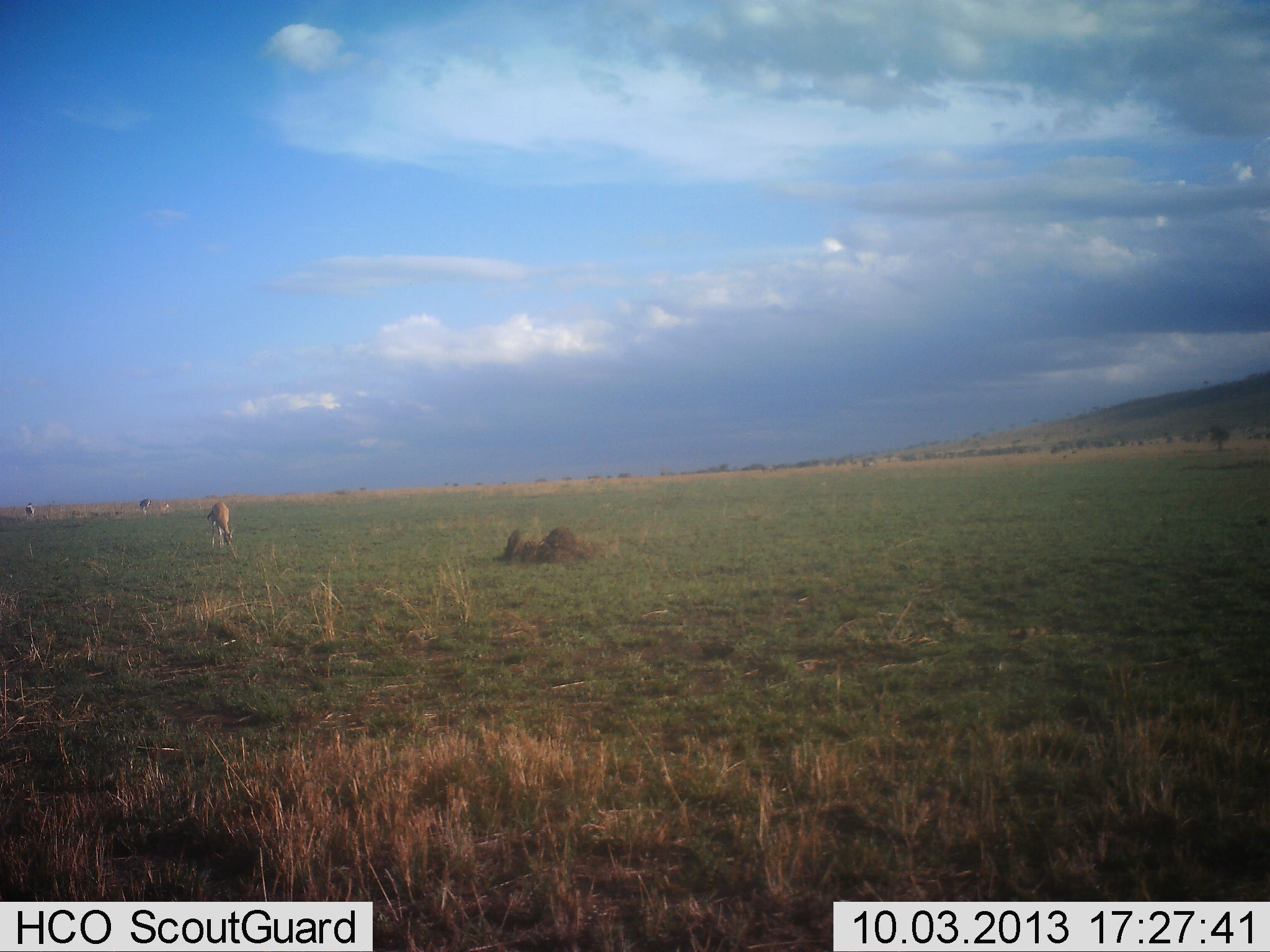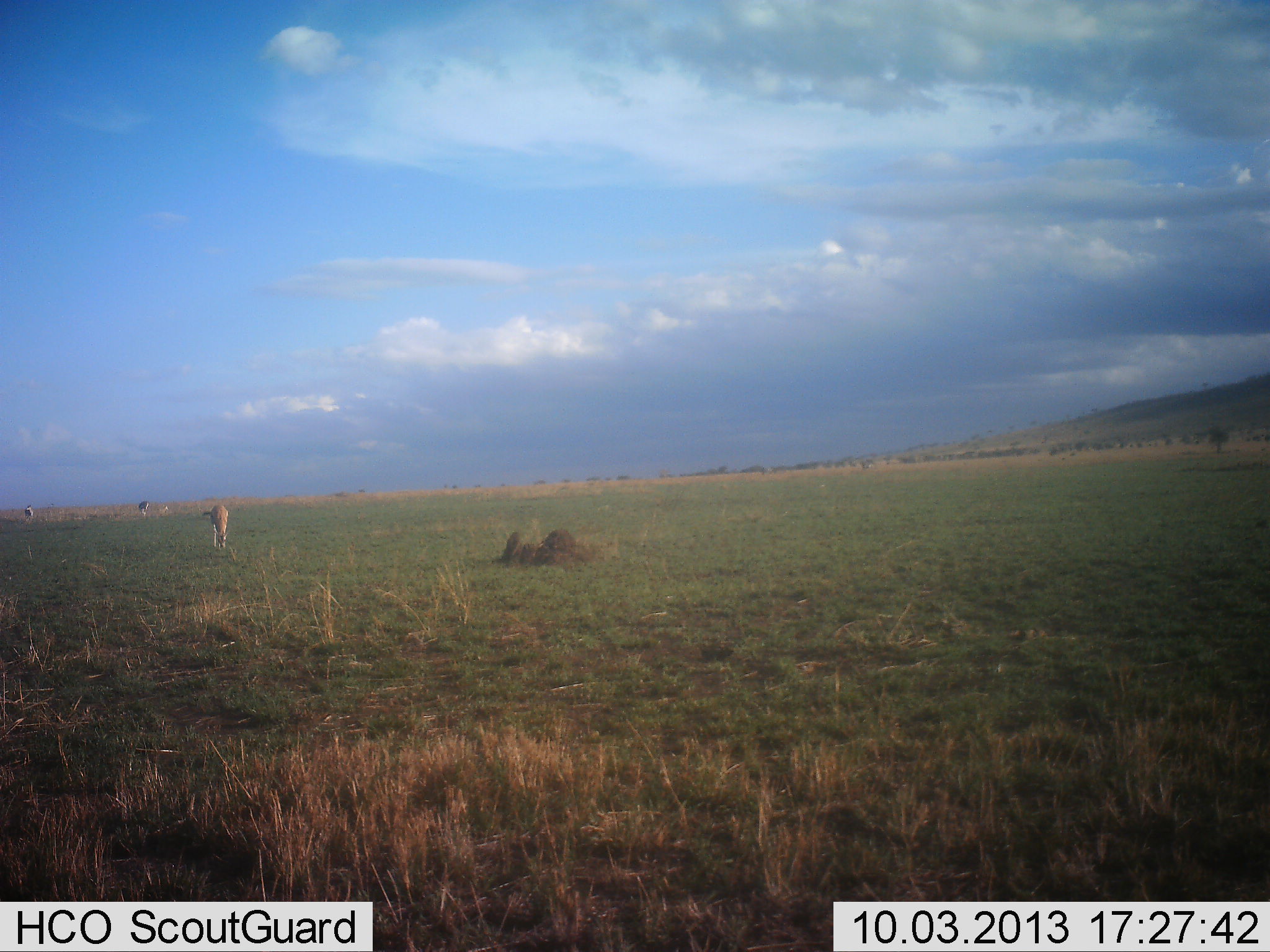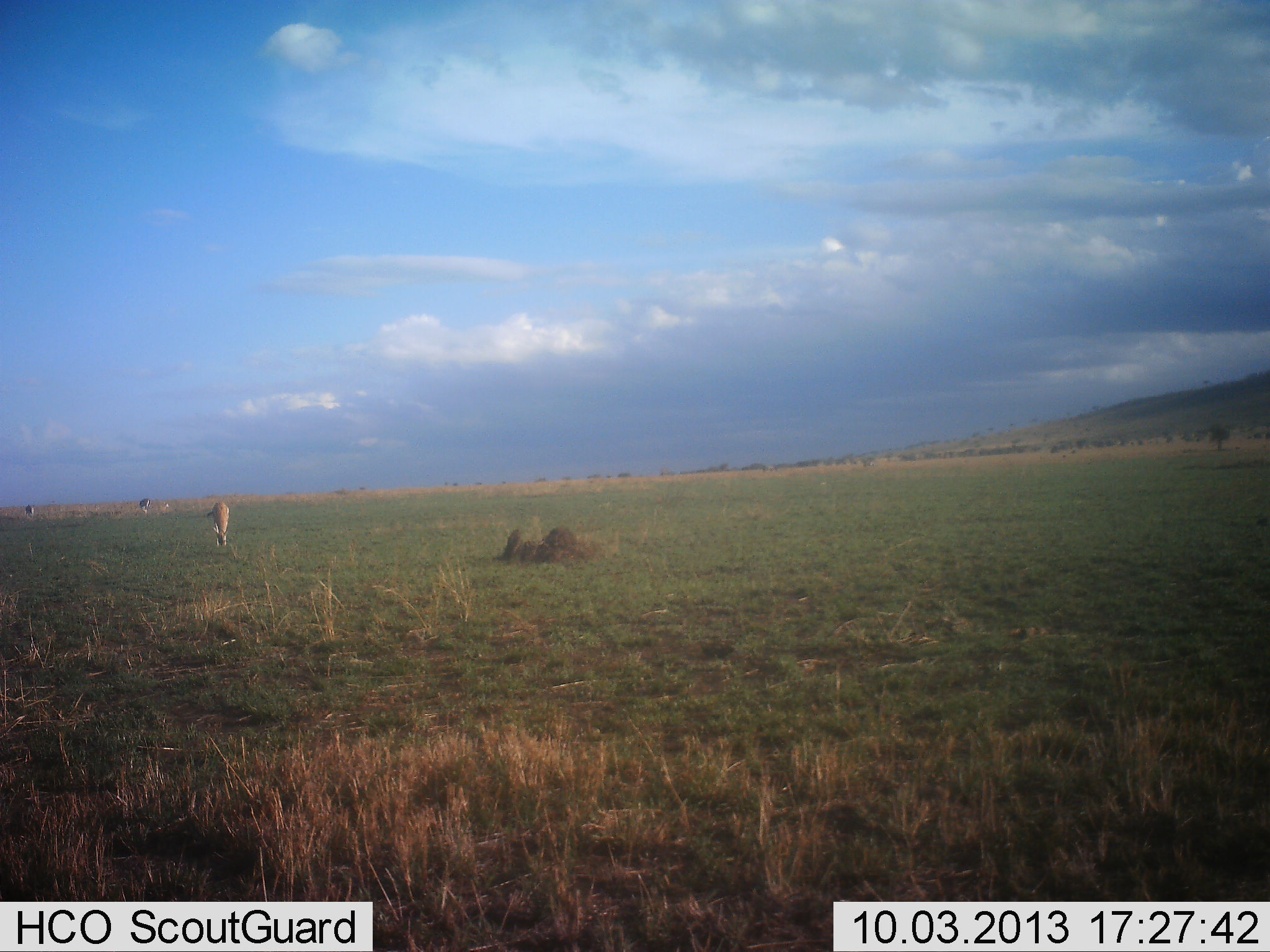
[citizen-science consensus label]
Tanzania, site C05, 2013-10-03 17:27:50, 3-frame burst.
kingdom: Animalia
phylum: Chordata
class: Mammalia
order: Artiodactyla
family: Bovidae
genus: Eudorcas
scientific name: Eudorcas thomsonii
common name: thomson's gazelle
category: gazellethomsons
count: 3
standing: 25%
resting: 0%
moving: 0%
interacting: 0%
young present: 0%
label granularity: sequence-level